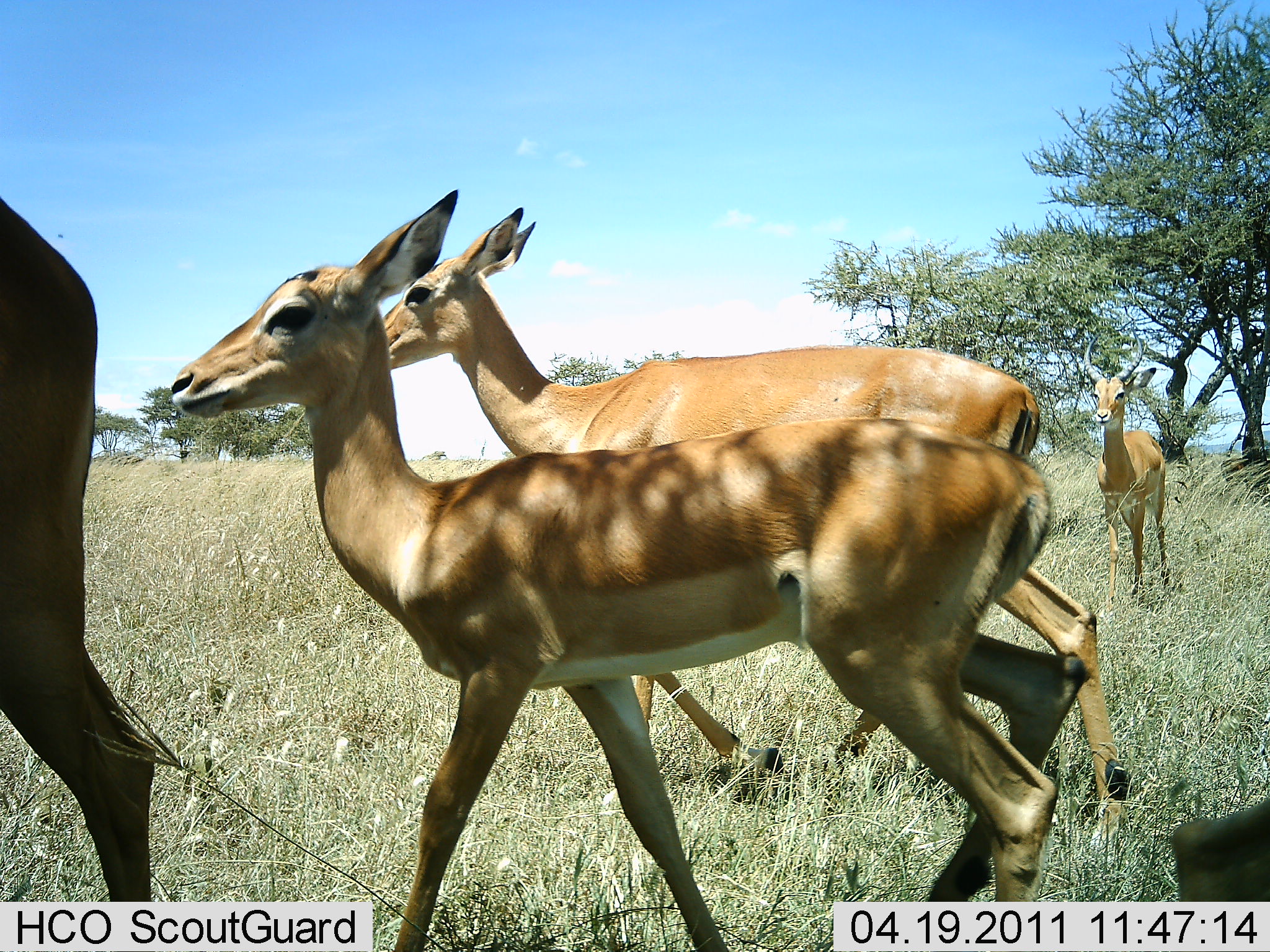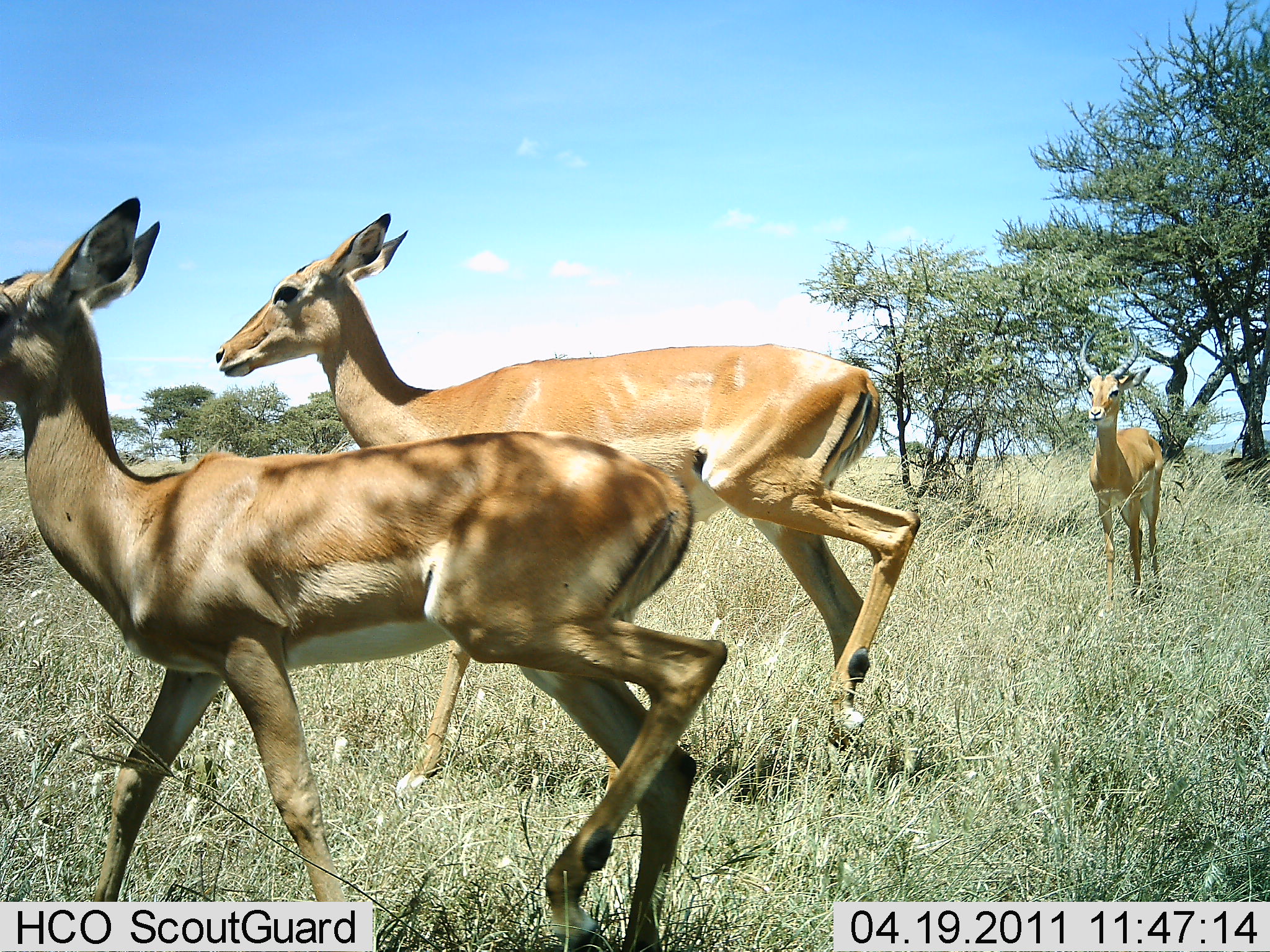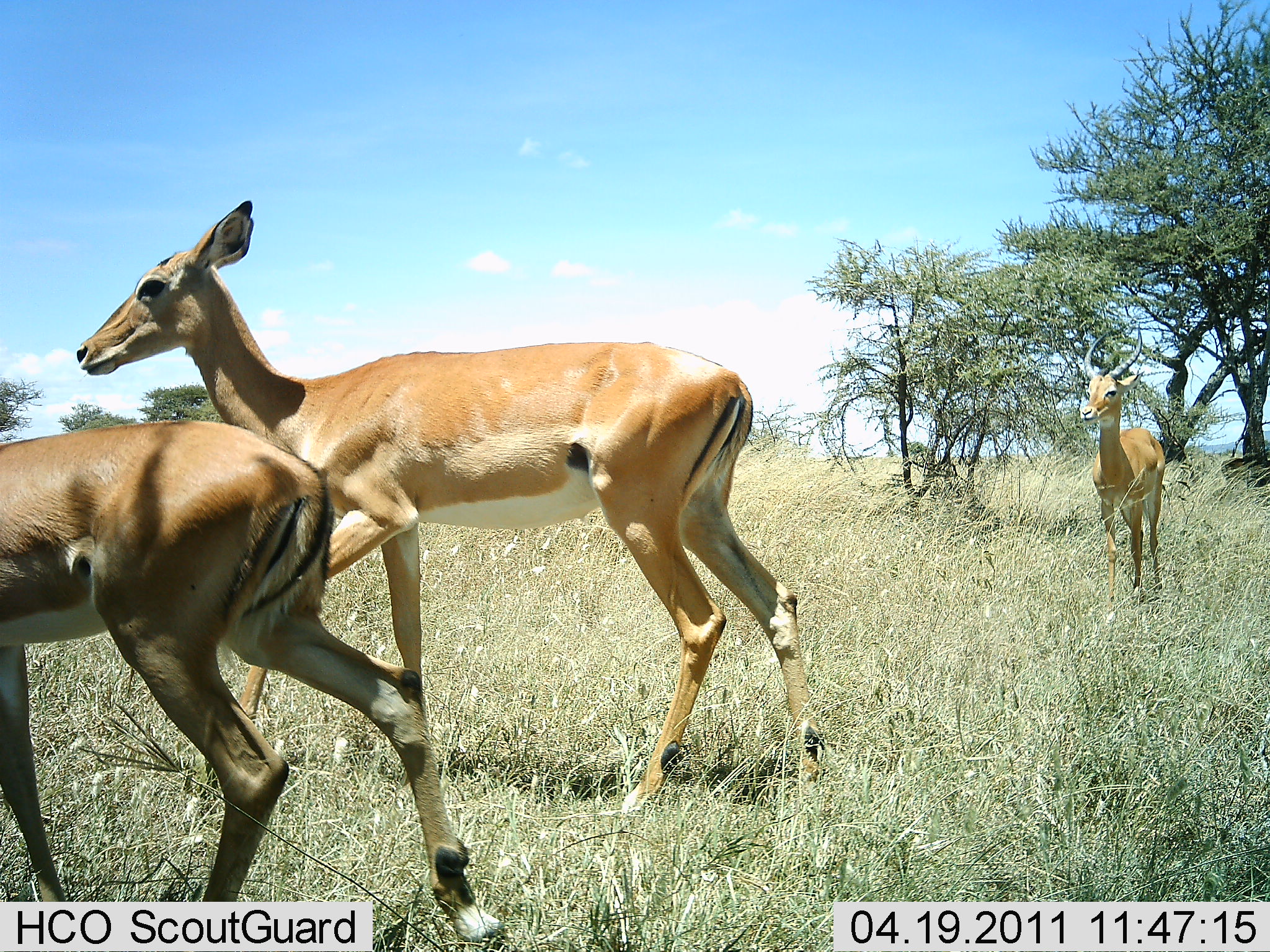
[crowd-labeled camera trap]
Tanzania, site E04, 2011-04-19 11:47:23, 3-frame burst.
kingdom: Animalia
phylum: Chordata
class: Mammalia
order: Artiodactyla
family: Bovidae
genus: Aepyceros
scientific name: Aepyceros melampus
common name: impala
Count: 4.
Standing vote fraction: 30%.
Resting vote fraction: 0%.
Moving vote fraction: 100%.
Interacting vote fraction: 0%.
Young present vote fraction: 30%.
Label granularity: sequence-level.